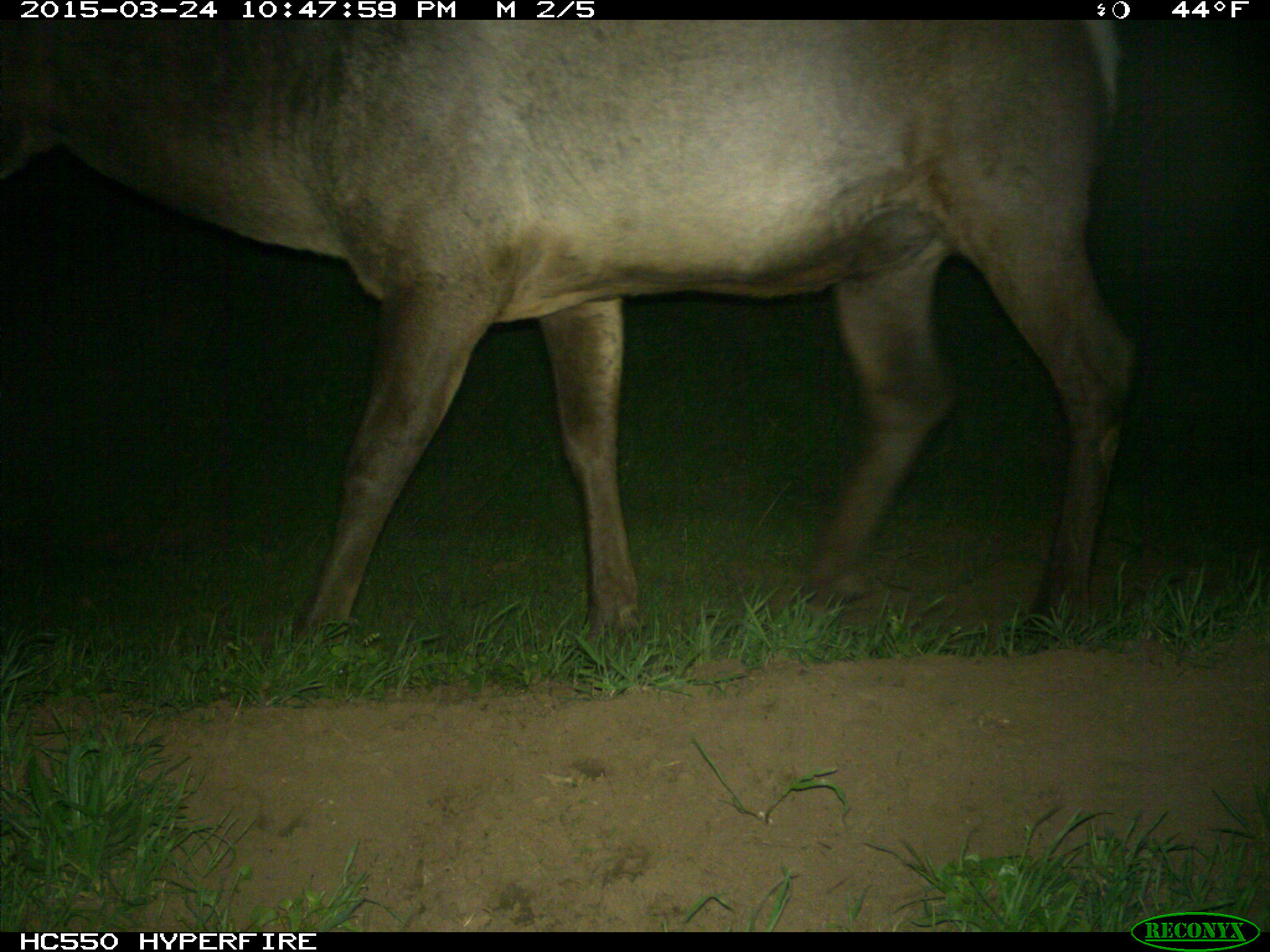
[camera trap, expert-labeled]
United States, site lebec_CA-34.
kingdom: Animalia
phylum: Chordata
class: Mammalia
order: Artiodactyla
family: Cervidae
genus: Cervus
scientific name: Cervus canadensis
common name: elk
Cervus canadensis (elk).